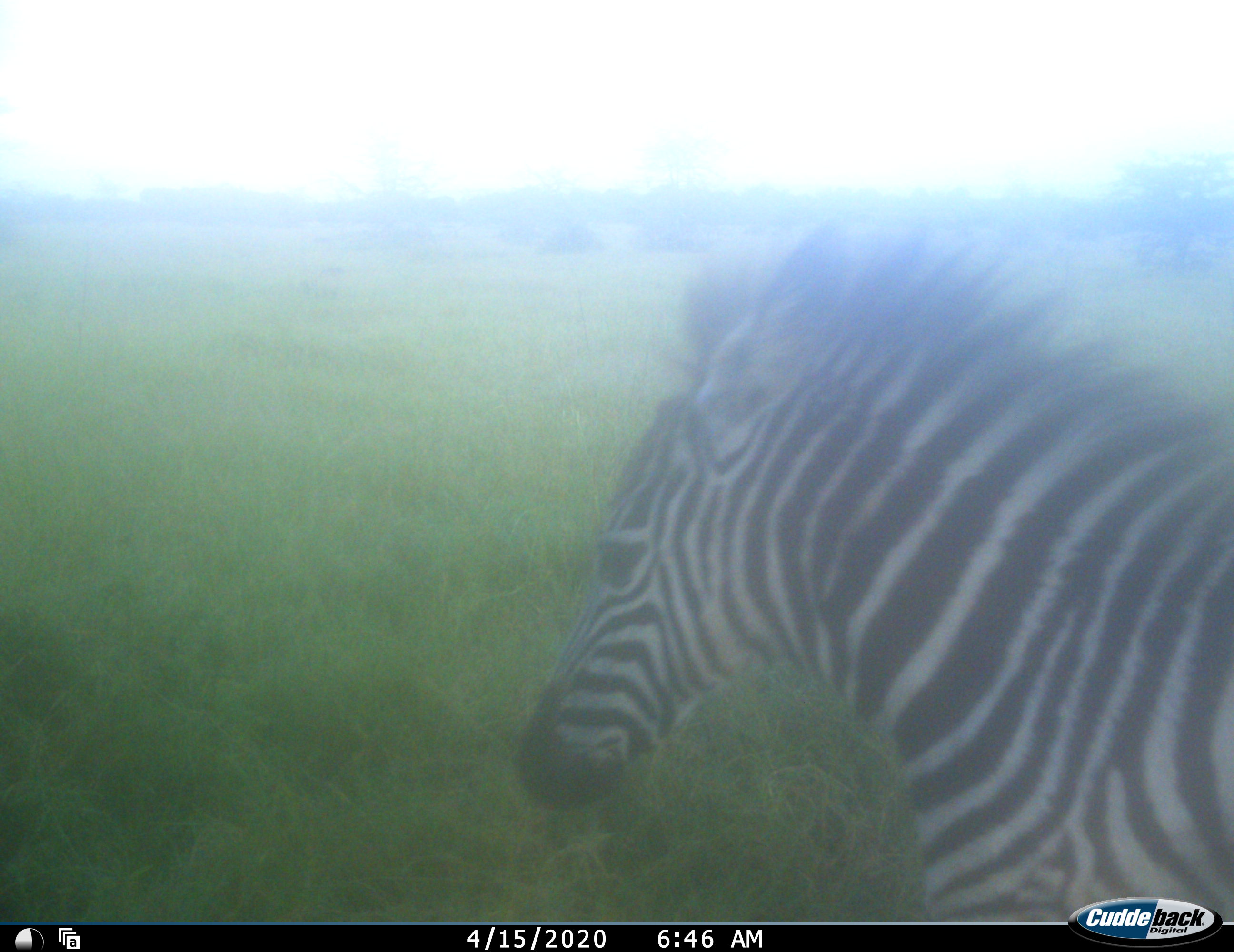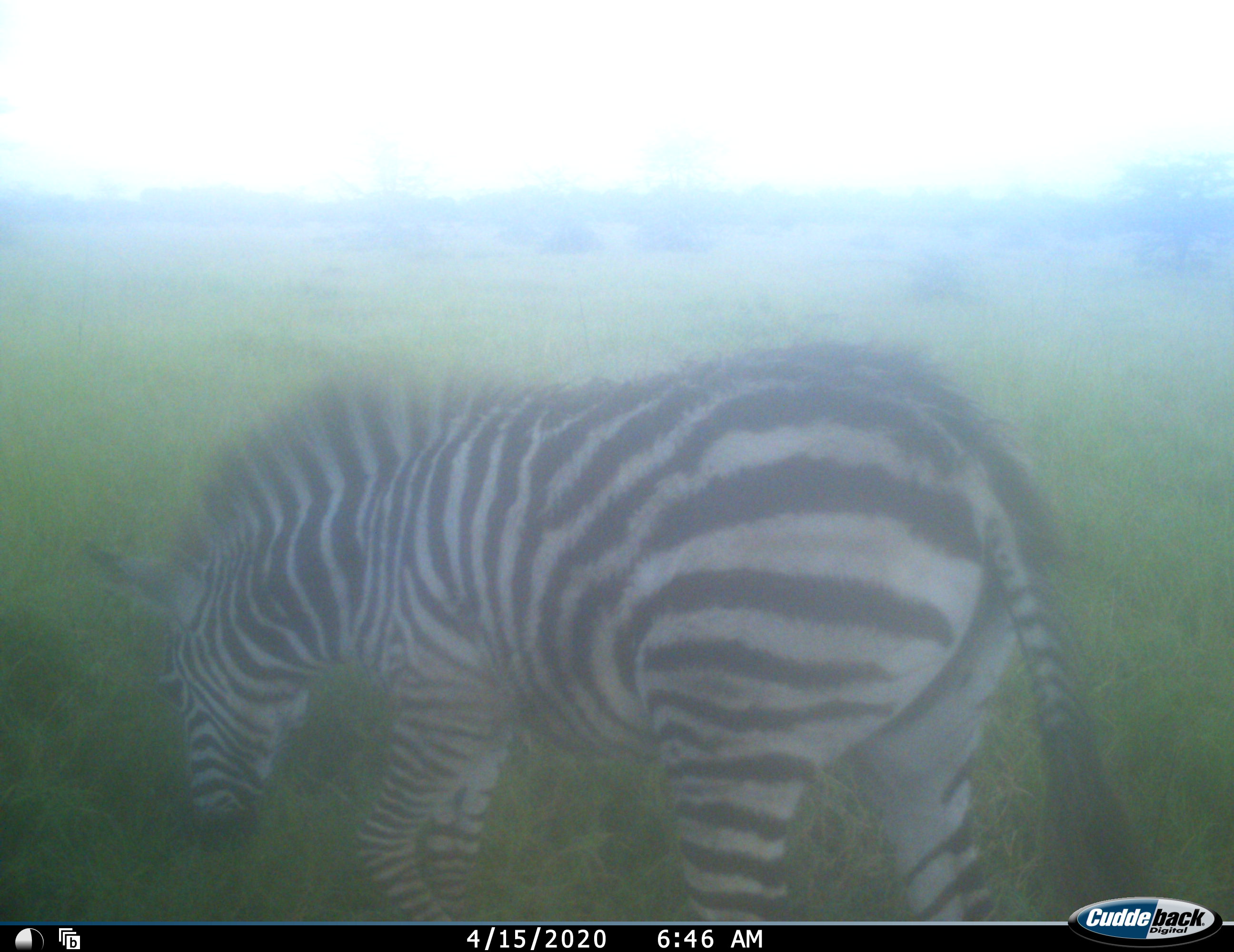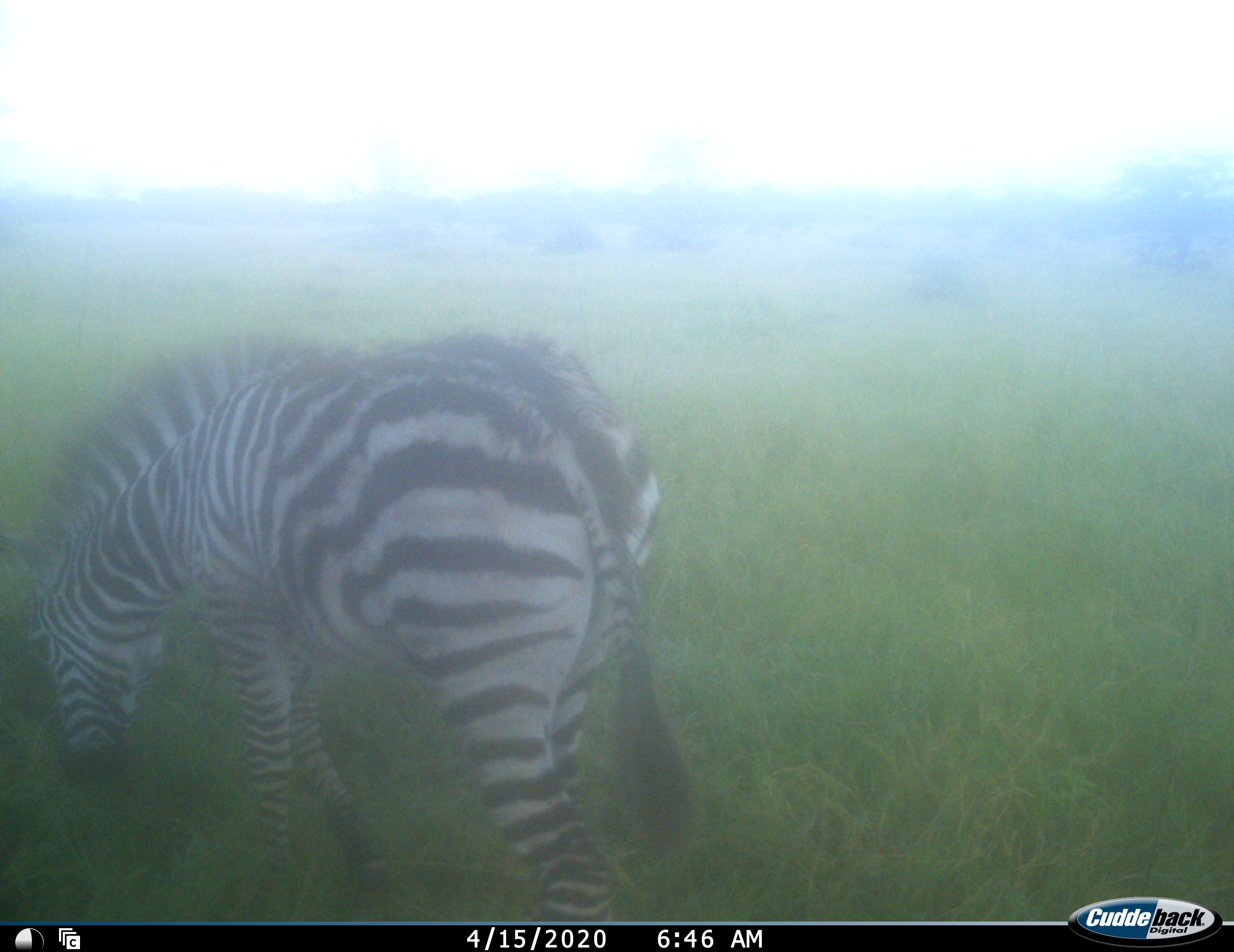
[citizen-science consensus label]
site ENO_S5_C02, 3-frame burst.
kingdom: Animalia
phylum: Chordata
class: Mammalia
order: Perissodactyla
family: Equidae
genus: Equus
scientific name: Equus quagga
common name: plains zebra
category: zebraplains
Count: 1.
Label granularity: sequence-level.